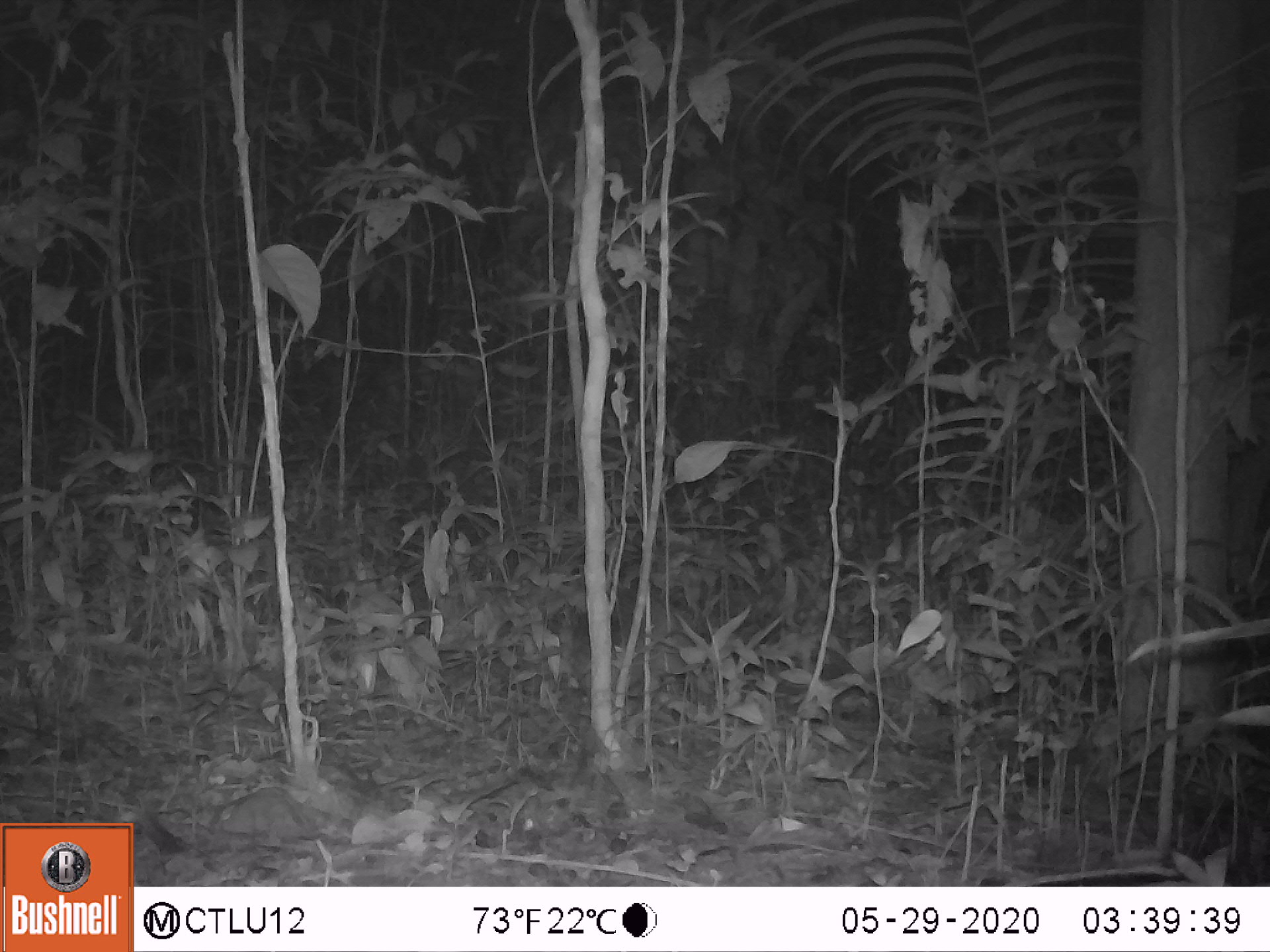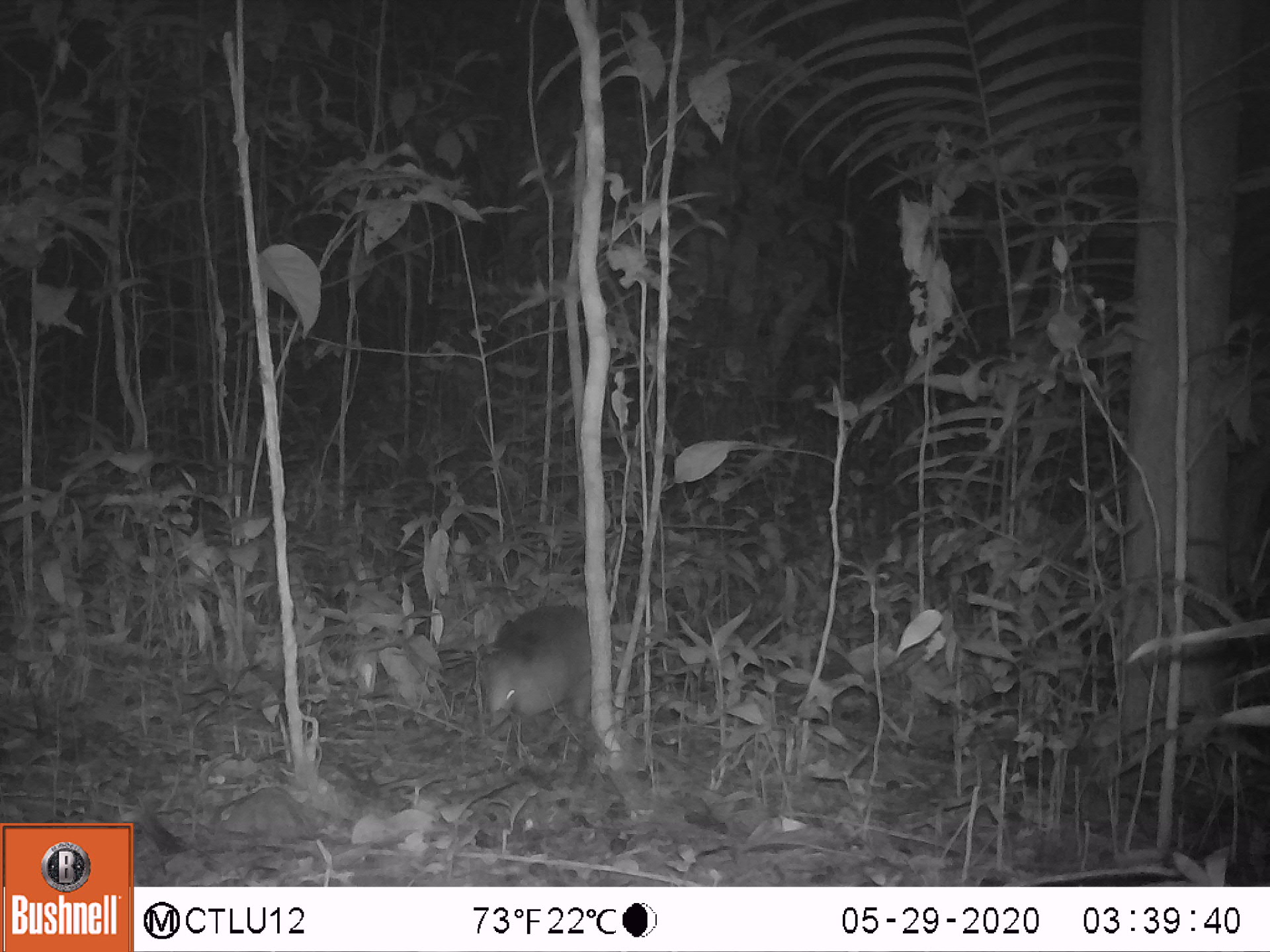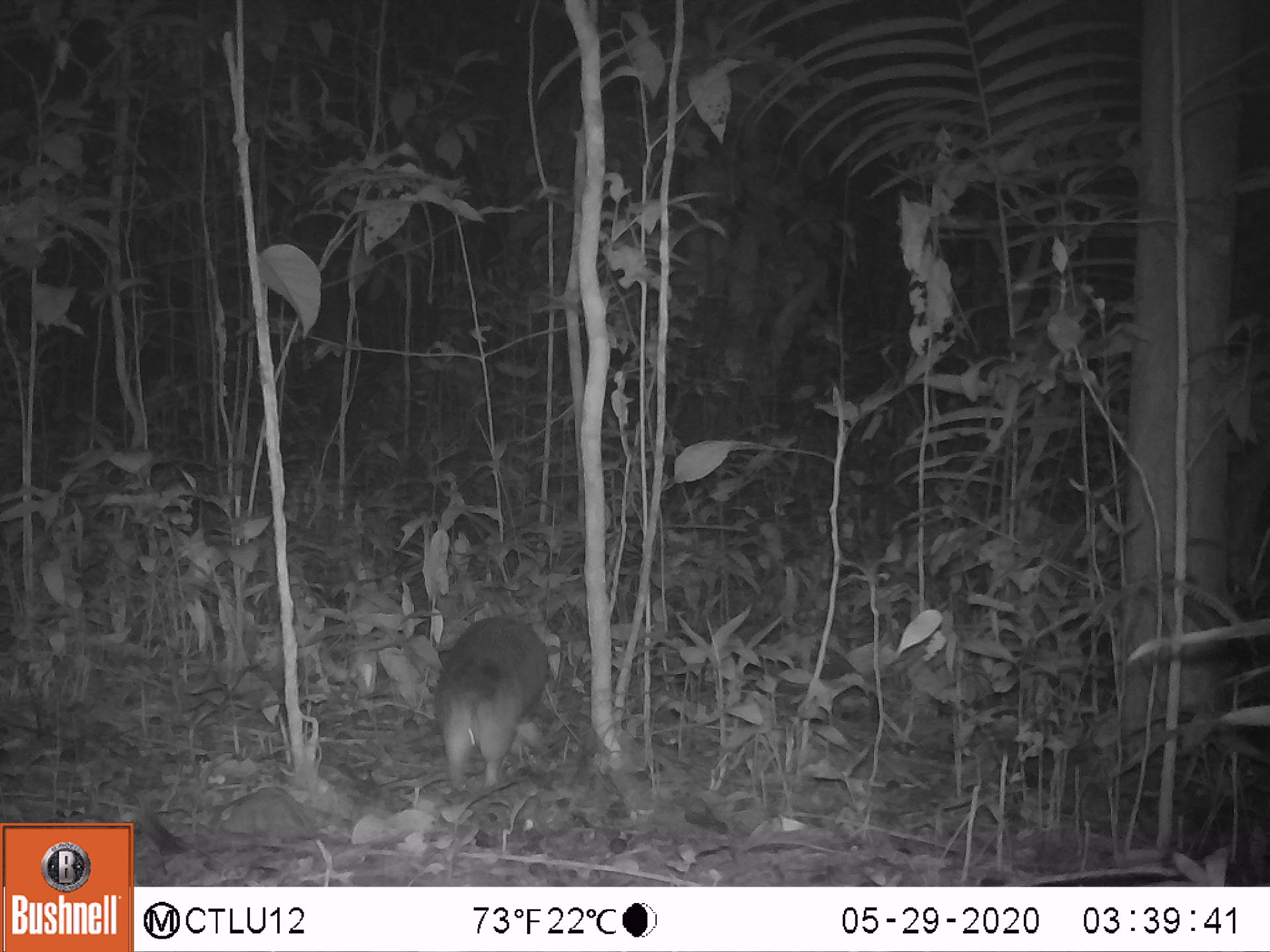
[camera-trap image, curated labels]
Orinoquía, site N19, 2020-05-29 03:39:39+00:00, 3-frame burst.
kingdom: Animalia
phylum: Chordata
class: Mammalia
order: Cingulata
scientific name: Cingulata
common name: armadillo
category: unknown armadillo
Unknown armadillo (armadillo) (Cingulata).